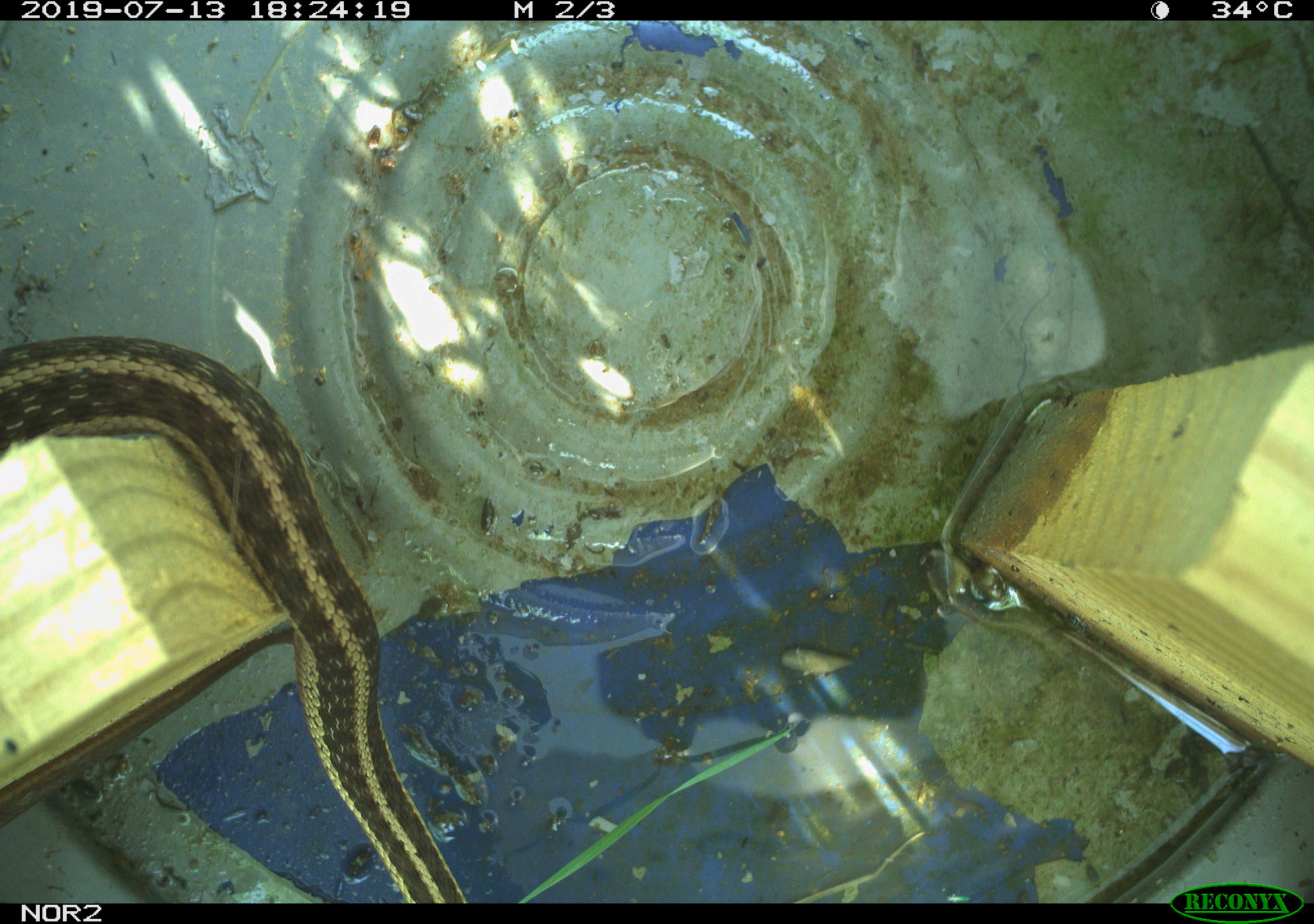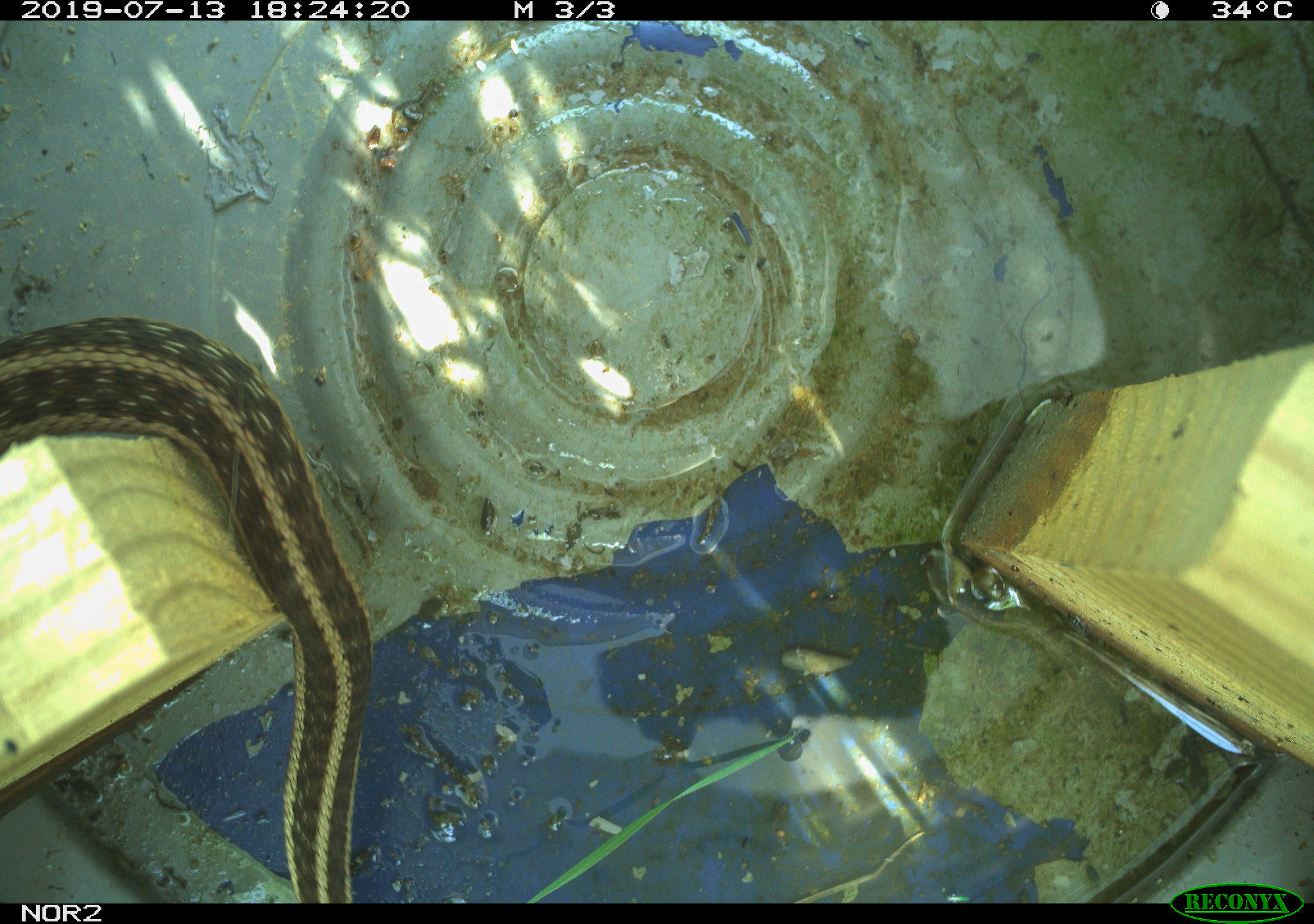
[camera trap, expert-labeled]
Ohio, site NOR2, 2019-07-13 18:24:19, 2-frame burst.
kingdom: Animalia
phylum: Chordata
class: Reptilia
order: Squamata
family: Colubridae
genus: Thamnophis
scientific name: Thamnophis sirtalis sirtalis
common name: eastern gartersnake